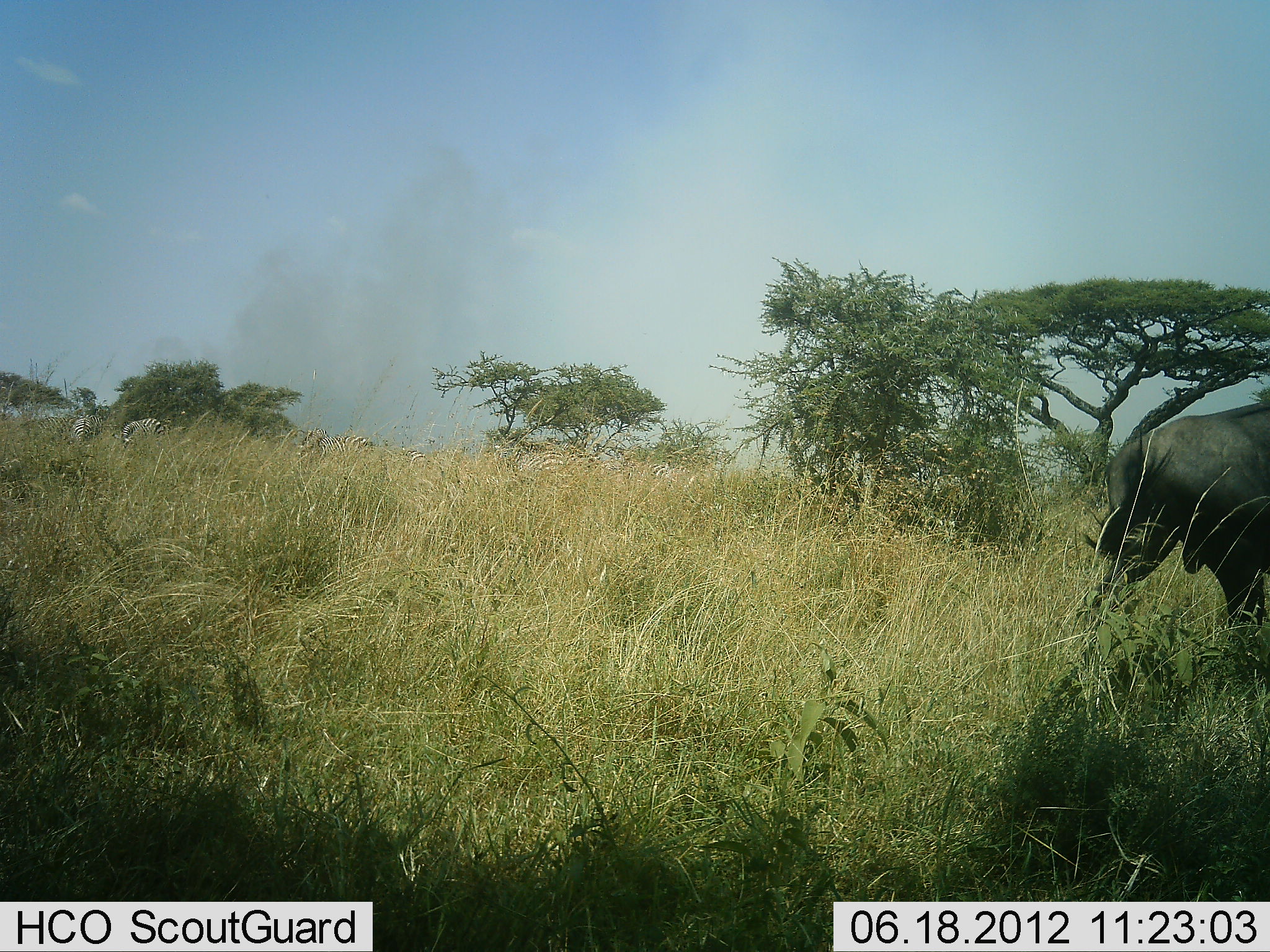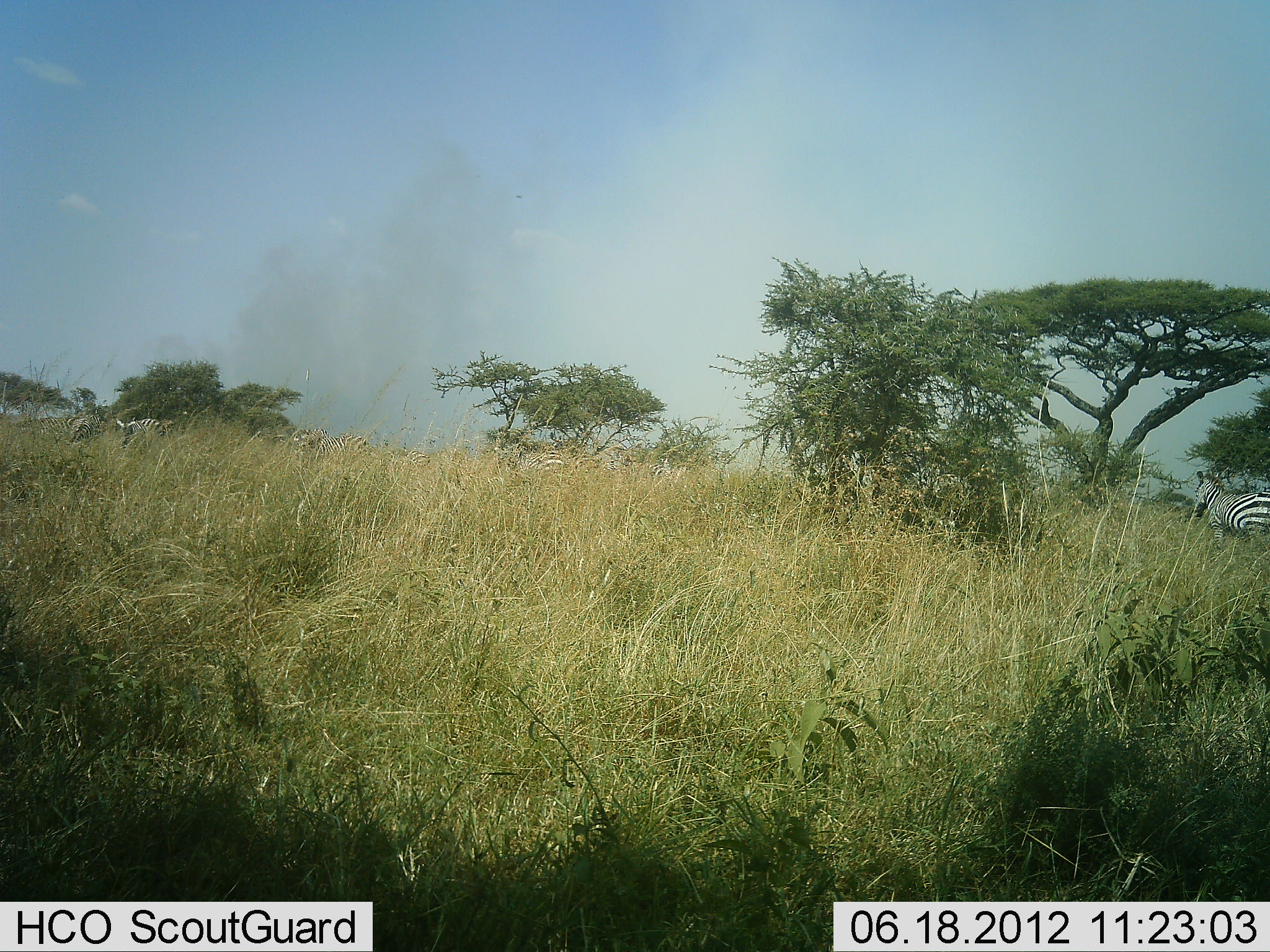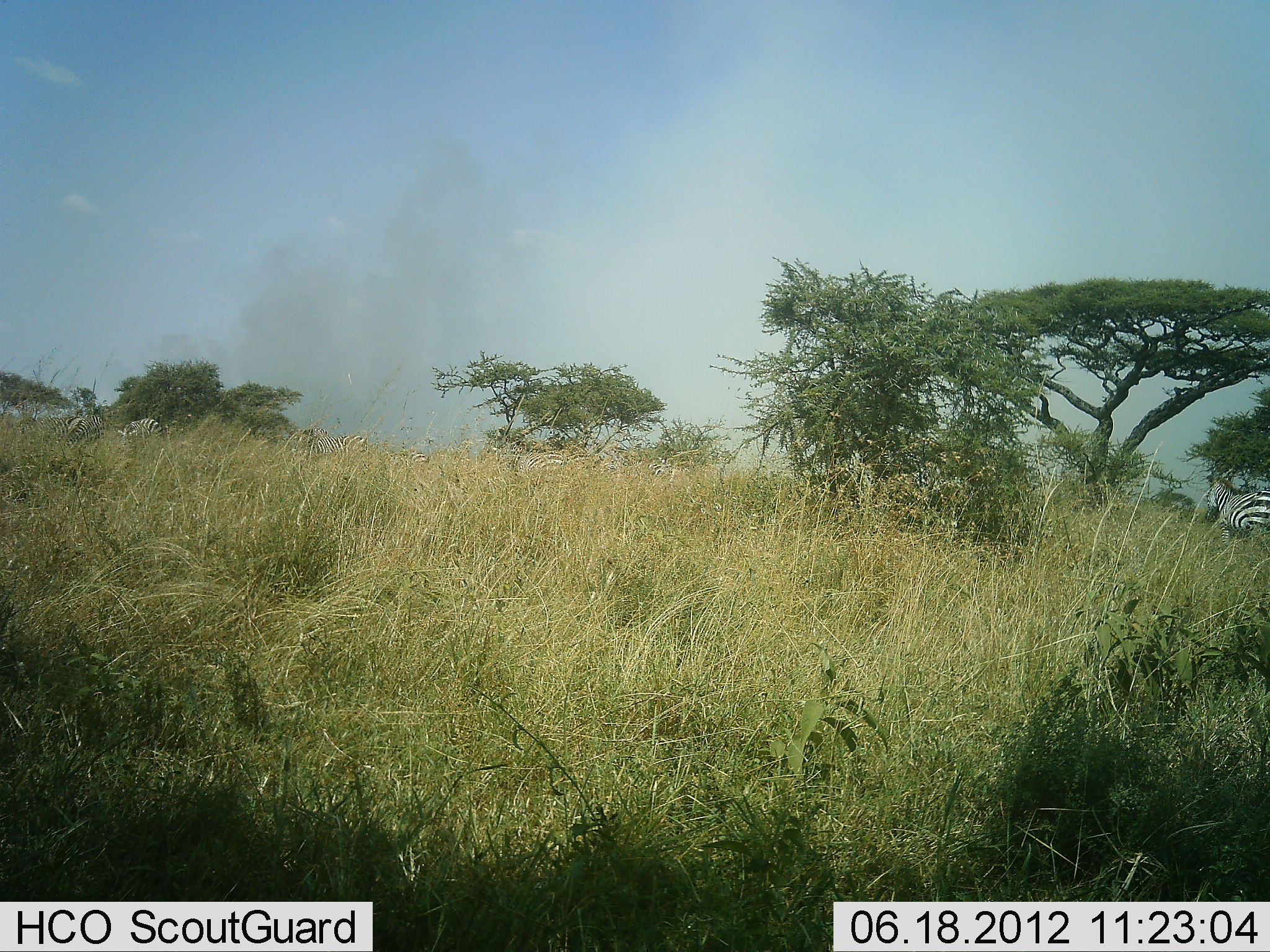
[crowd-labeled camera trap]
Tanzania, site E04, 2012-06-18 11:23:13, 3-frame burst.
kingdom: Animalia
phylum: Chordata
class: Mammalia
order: Artiodactyla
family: Bovidae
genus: Connochaetes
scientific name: Connochaetes taurinus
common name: blue wildebeest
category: wildebeest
Wildebeest (blue wildebeest) (Connochaetes taurinus), count 1. Behavior (volunteer vote fractions): standing 0%, resting 0%, moving 100%, interacting 0%. Young present (vote fraction): 0%. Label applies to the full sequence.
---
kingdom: Animalia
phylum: Chordata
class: Mammalia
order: Perissodactyla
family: Equidae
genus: Equus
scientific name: Equus quagga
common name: plains zebra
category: zebra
Zebra (plains zebra) (Equus quagga), count 5. Behavior (volunteer vote fractions): standing 65%, resting 12%, moving 18%, interacting 0%. Young present (vote fraction): 0%. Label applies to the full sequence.